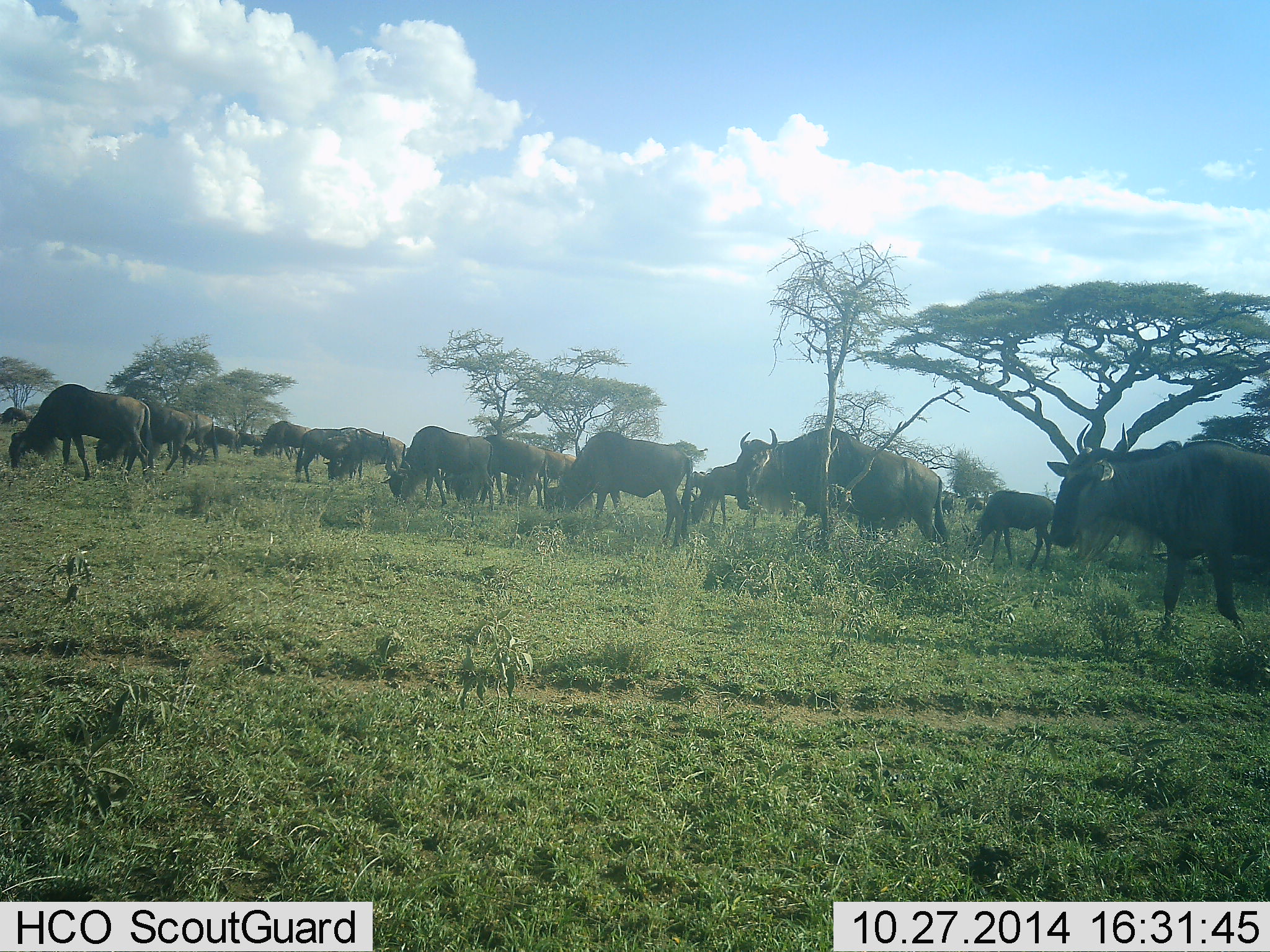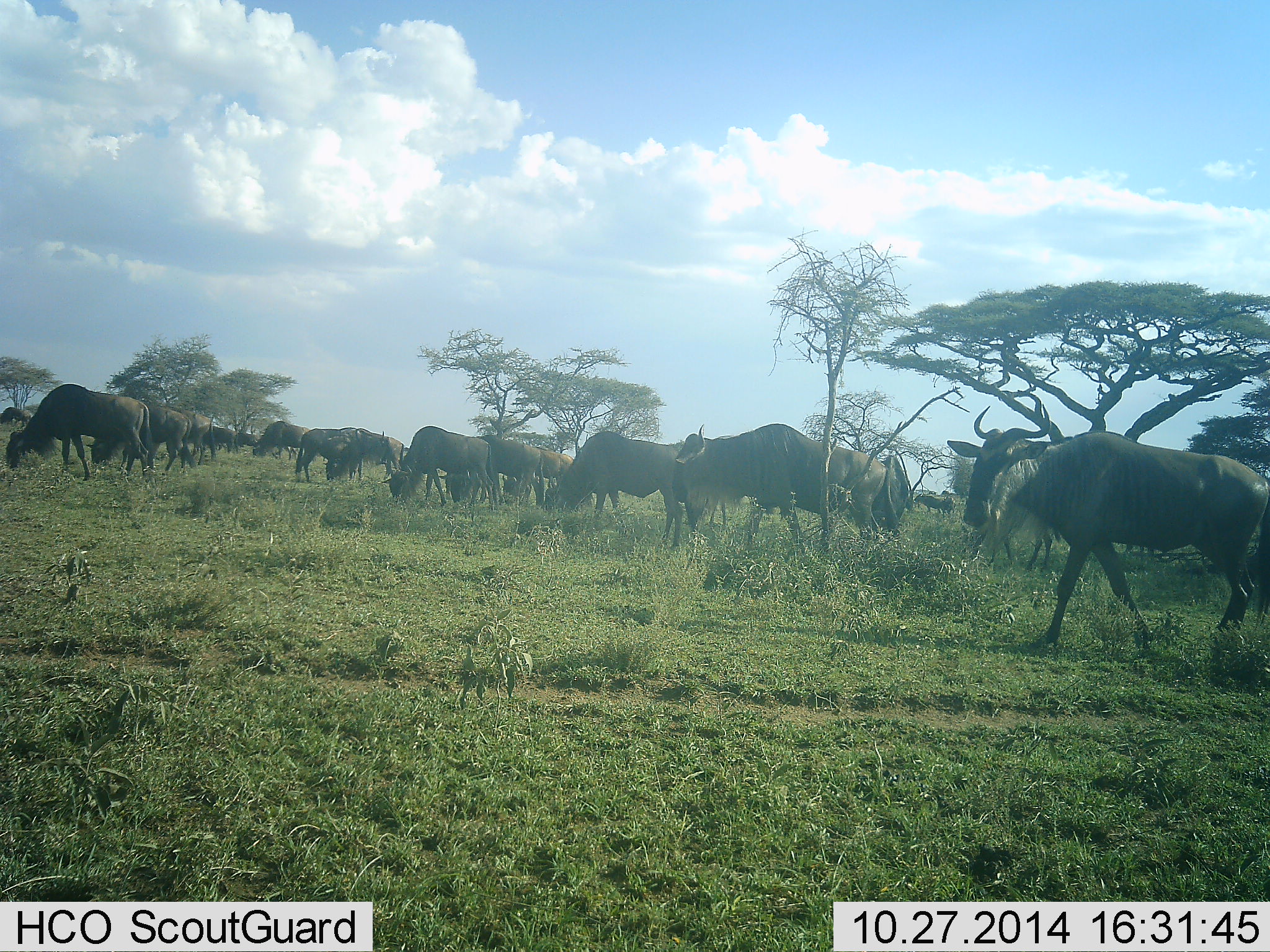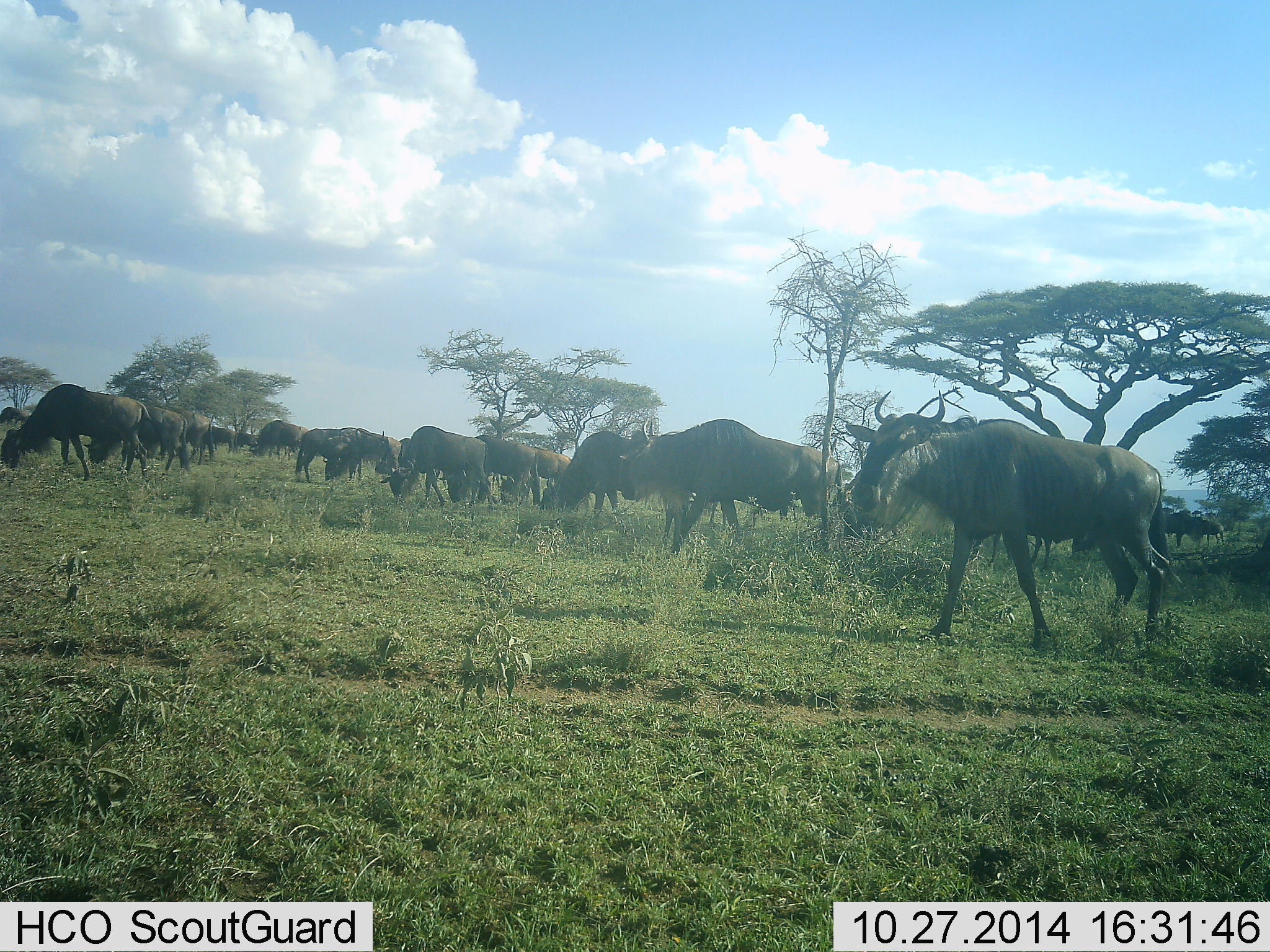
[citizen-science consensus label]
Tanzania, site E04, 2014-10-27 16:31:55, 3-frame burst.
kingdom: Animalia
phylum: Chordata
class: Mammalia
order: Artiodactyla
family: Bovidae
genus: Connochaetes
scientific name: Connochaetes taurinus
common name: blue wildebeest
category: wildebeest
Wildebeest (blue wildebeest) (Connochaetes taurinus), count 11-50. Behavior (volunteer vote fractions): standing 40%, resting 10%, moving 90%, interacting 10%. Young present (vote fraction): 0%. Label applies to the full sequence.